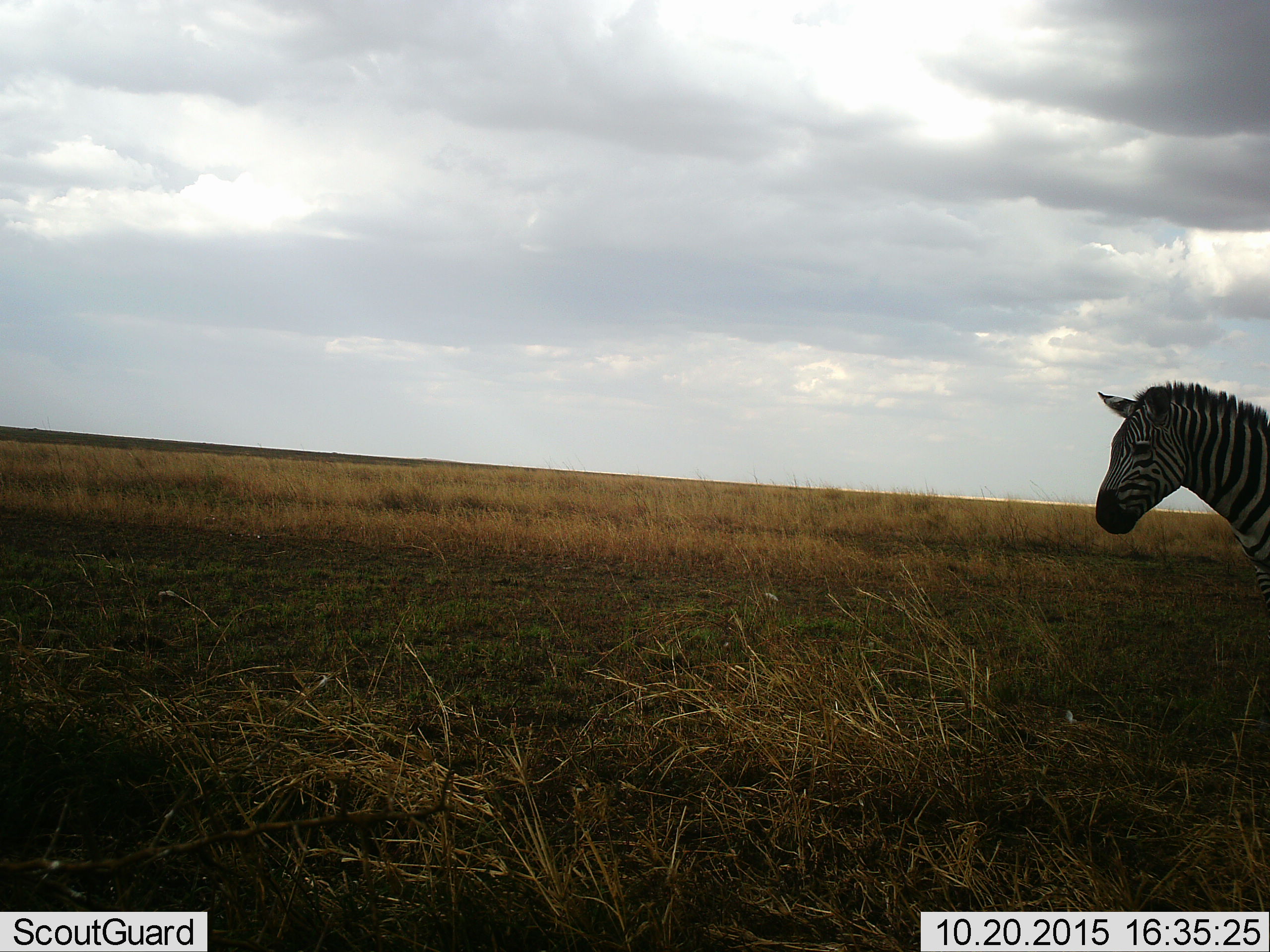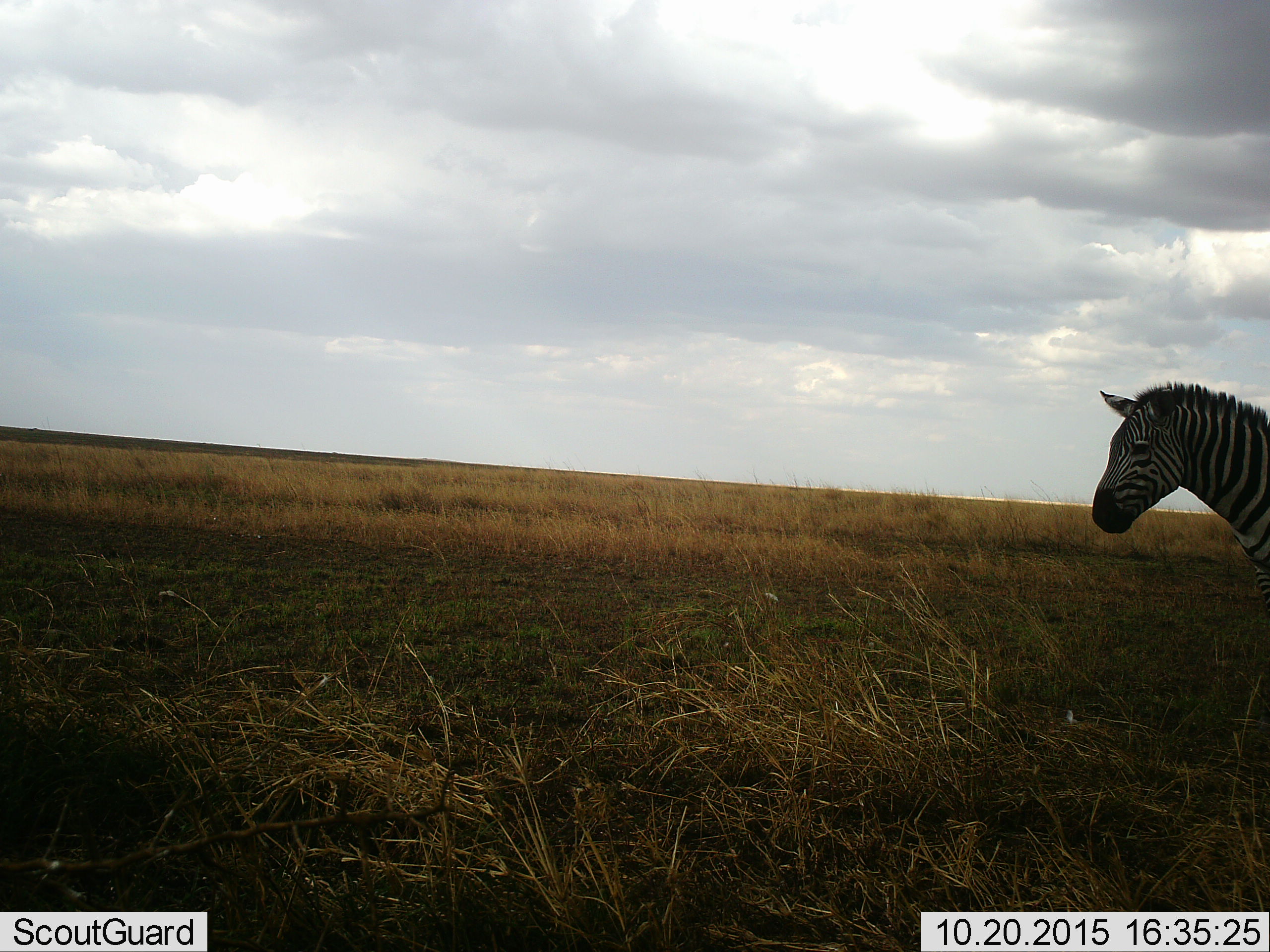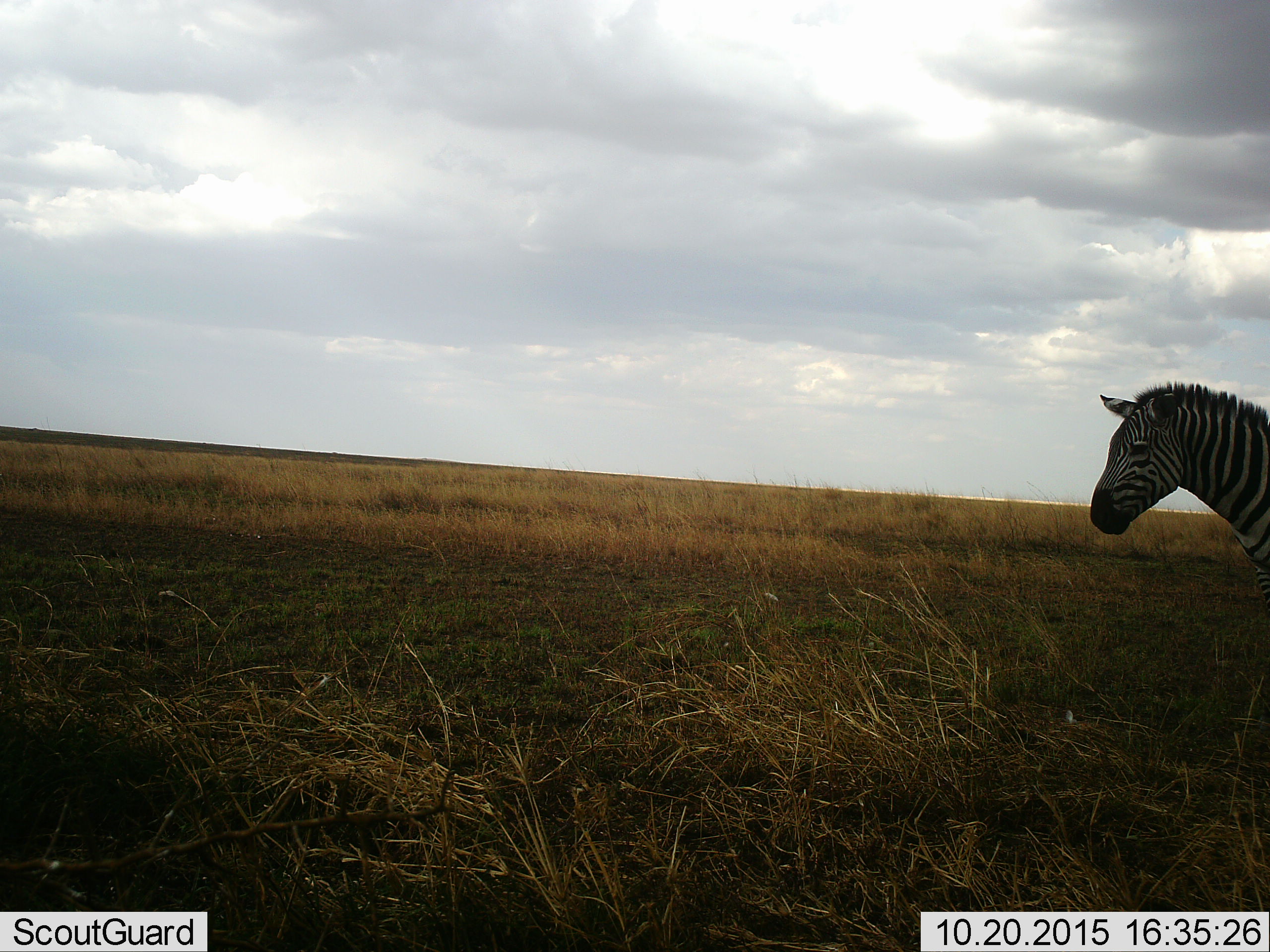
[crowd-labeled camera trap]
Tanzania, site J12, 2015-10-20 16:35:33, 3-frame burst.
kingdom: Animalia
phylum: Chordata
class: Mammalia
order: Perissodactyla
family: Equidae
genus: Equus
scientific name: Equus quagga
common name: plains zebra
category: zebra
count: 1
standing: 80%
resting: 10%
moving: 20%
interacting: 0%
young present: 0%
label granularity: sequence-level